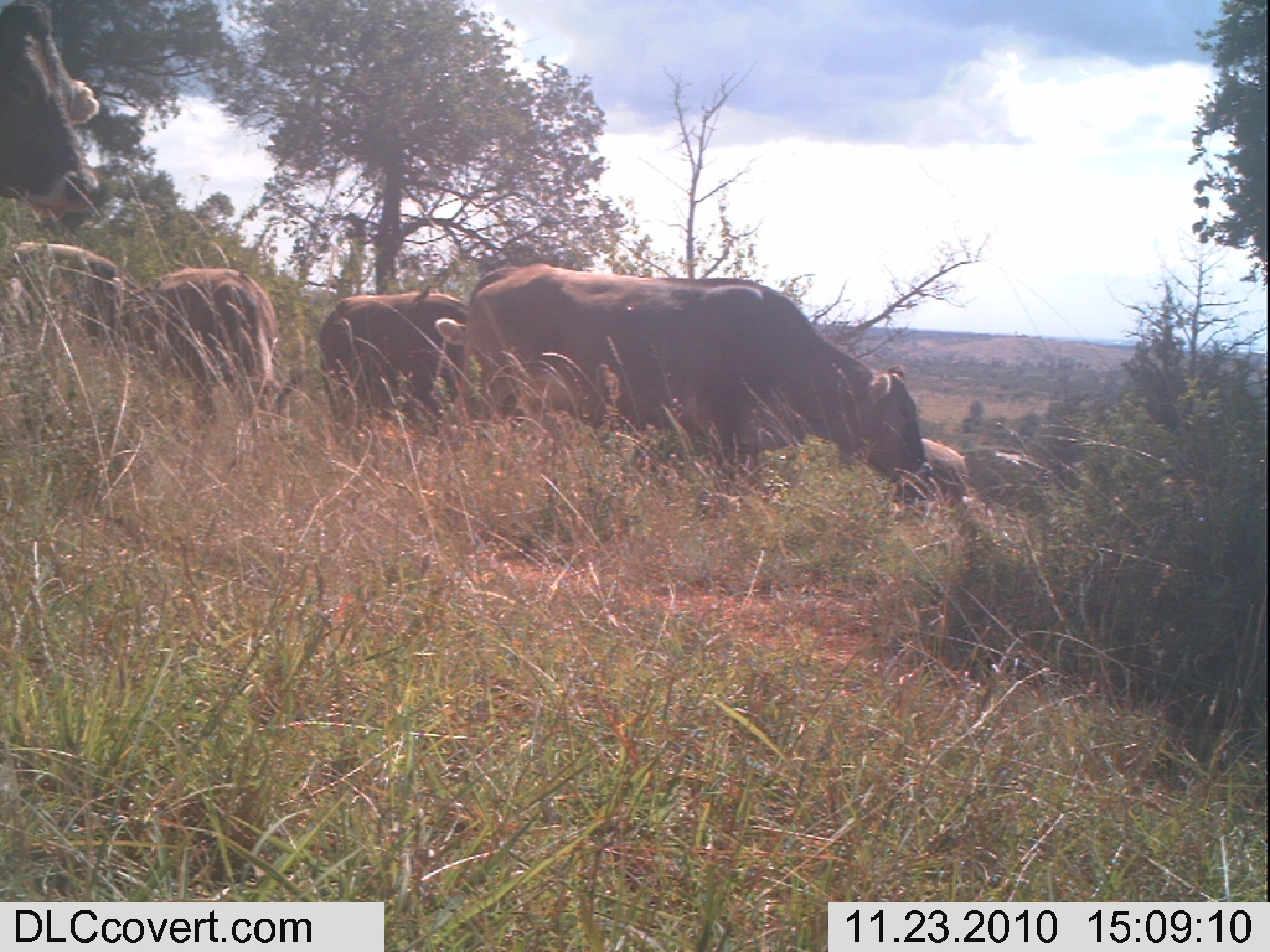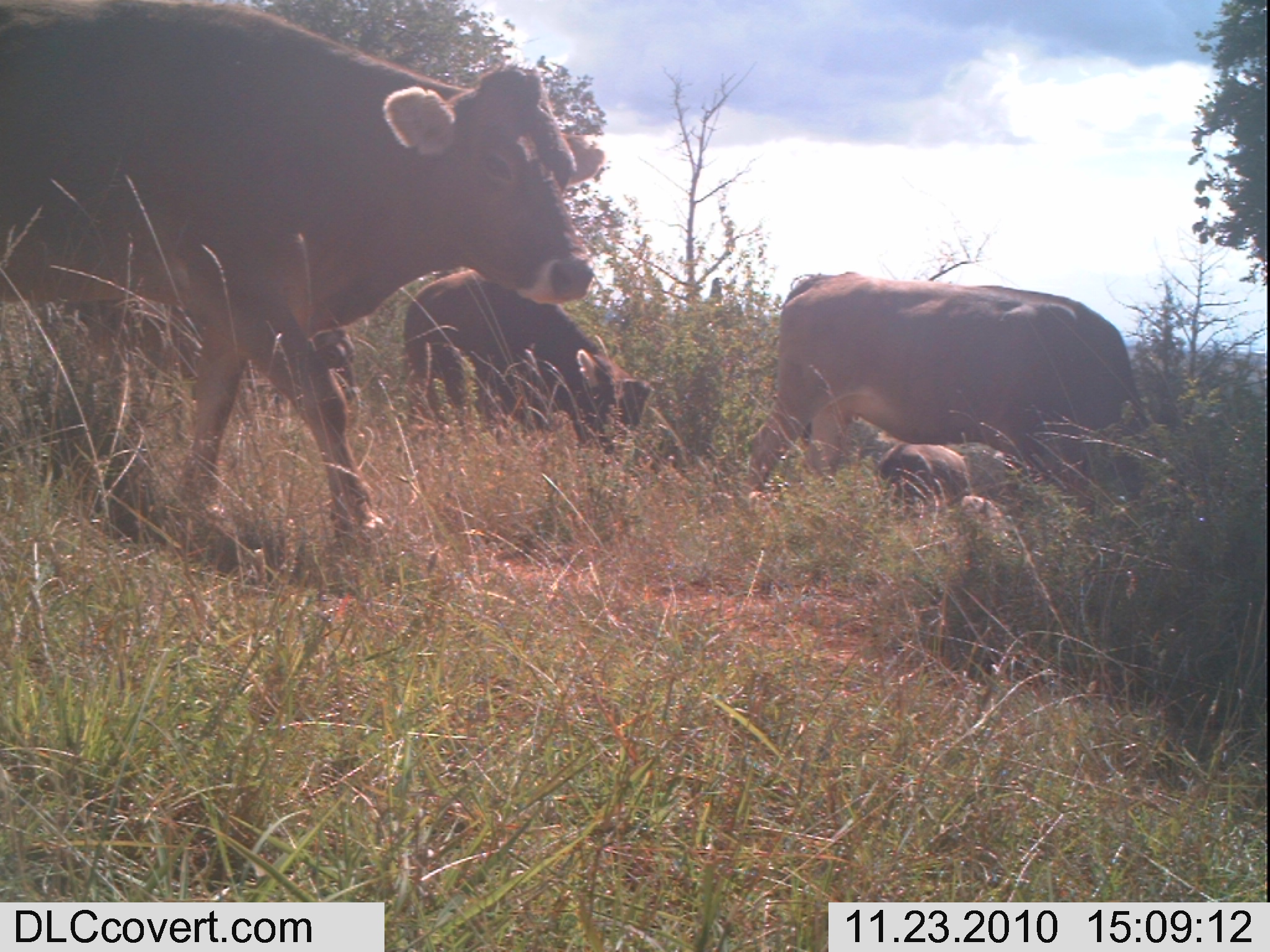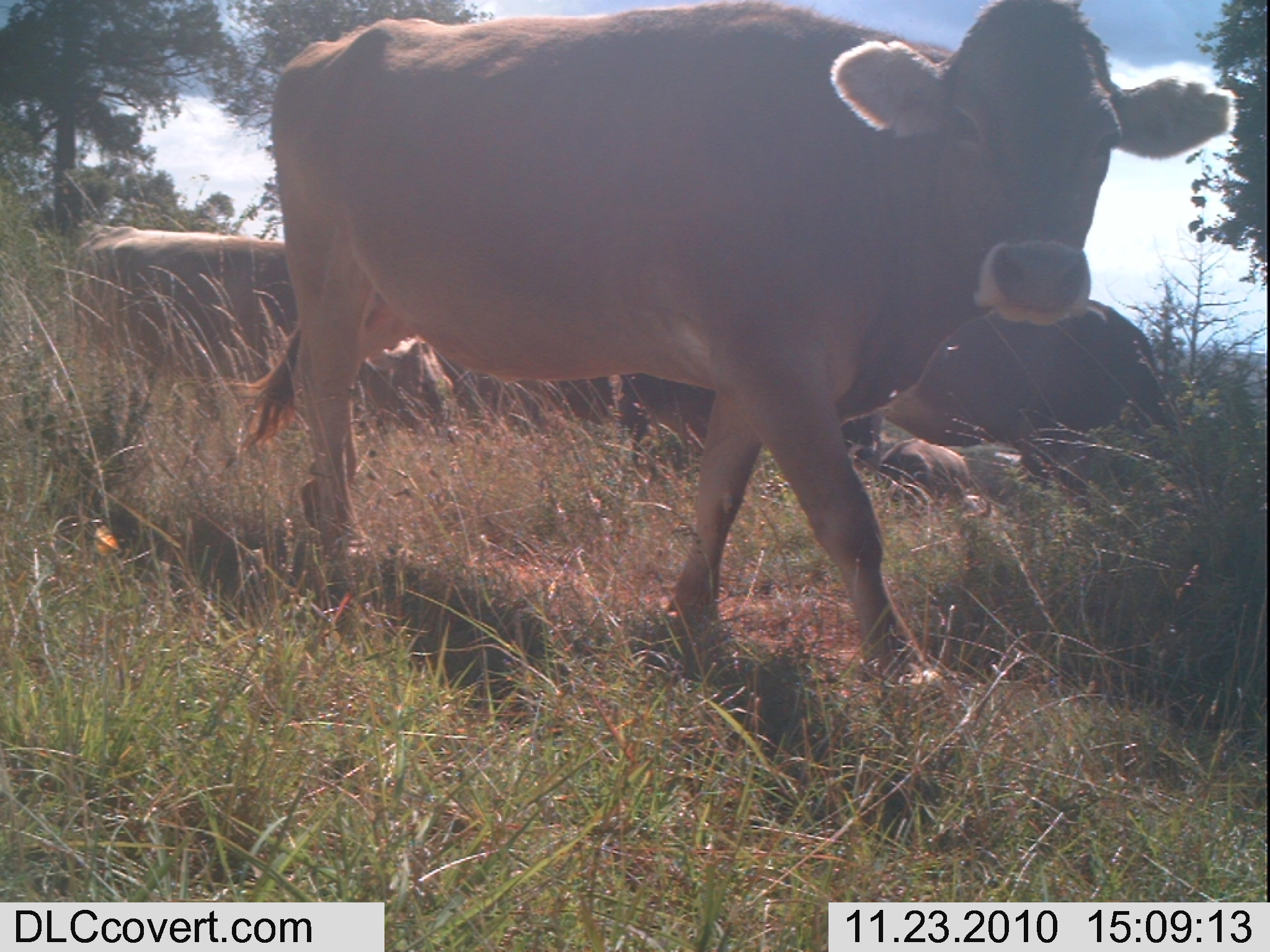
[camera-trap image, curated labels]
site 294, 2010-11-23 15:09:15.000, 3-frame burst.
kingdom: Animalia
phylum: Chordata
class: Mammalia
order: Artiodactyla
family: Bovidae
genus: Bos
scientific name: Bos taurus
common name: domestic cattle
Bos taurus (domestic cattle), count 6.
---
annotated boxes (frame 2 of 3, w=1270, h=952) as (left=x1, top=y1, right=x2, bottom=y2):
bos taurus: (left=0, top=0, right=606, bottom=564); (left=741, top=269, right=1177, bottom=529); (left=402, top=268, right=654, bottom=462); (left=872, top=440, right=970, bottom=521)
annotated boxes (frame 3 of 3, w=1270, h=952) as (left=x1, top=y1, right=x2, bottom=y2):
bos taurus: (left=217, top=0, right=1238, bottom=689); (left=64, top=220, right=463, bottom=465); (left=837, top=297, right=1182, bottom=509); (left=615, top=361, right=902, bottom=468); (left=435, top=351, right=526, bottom=441); (left=874, top=435, right=974, bottom=511); (left=519, top=380, right=574, bottom=433)